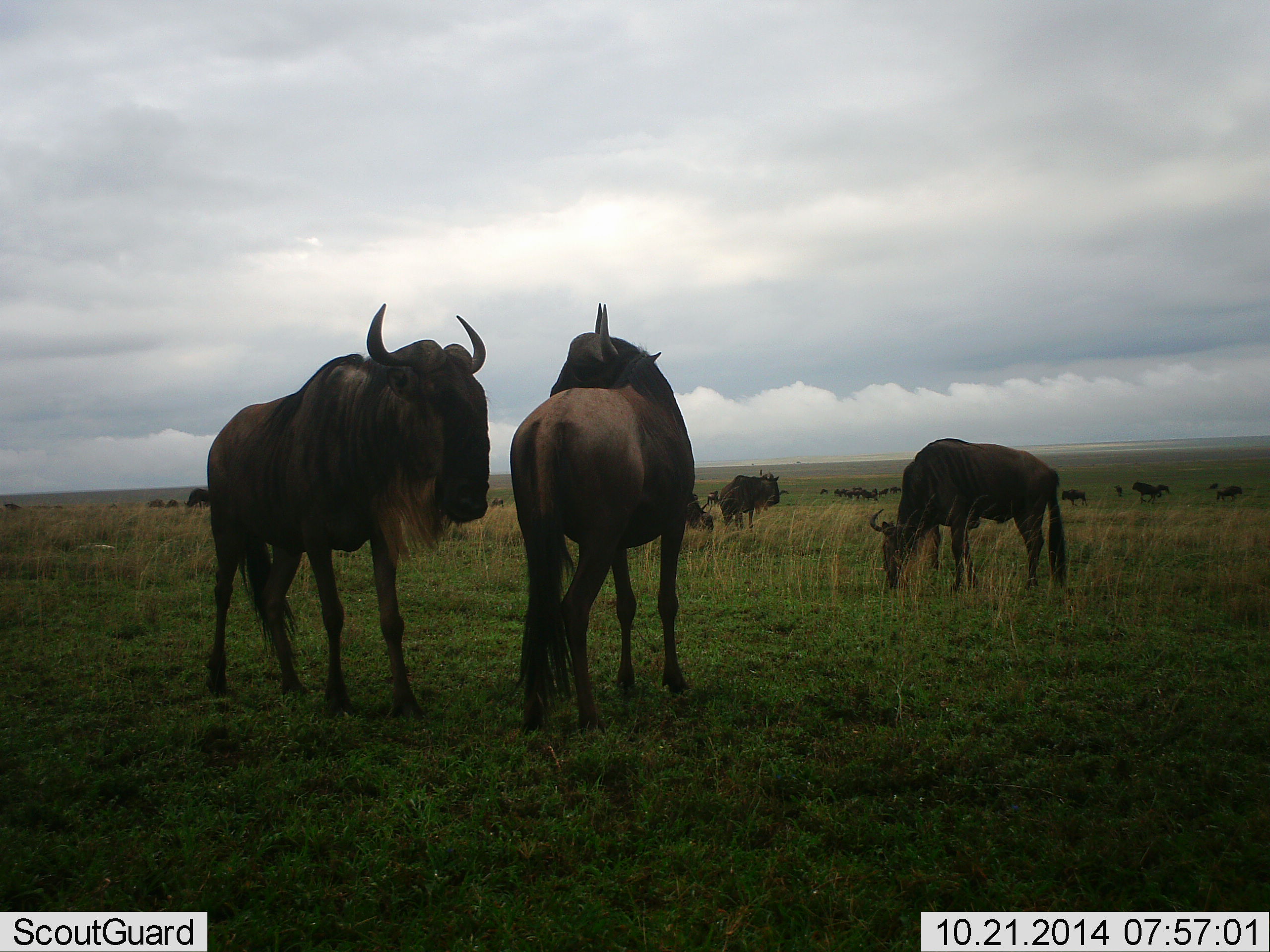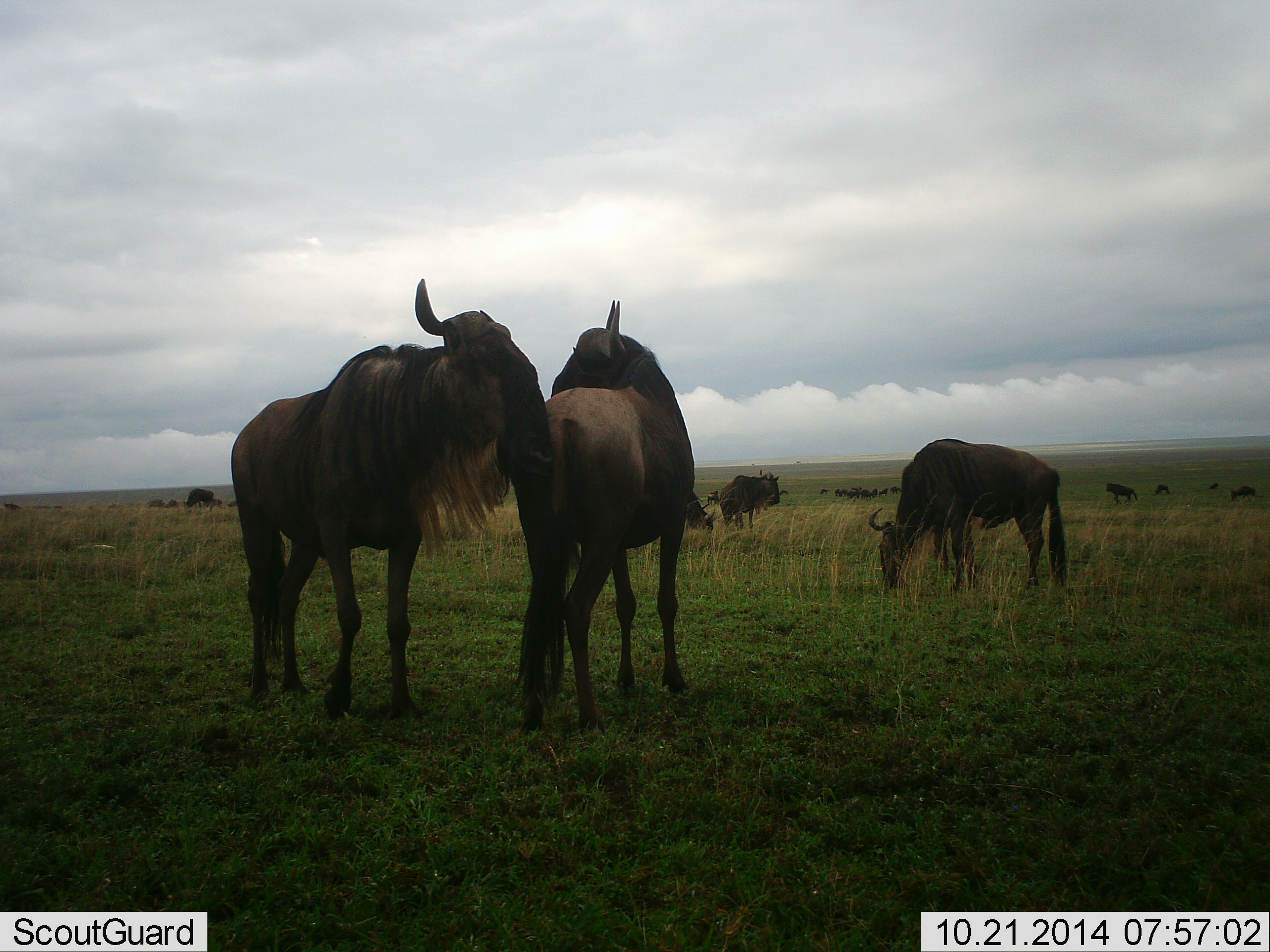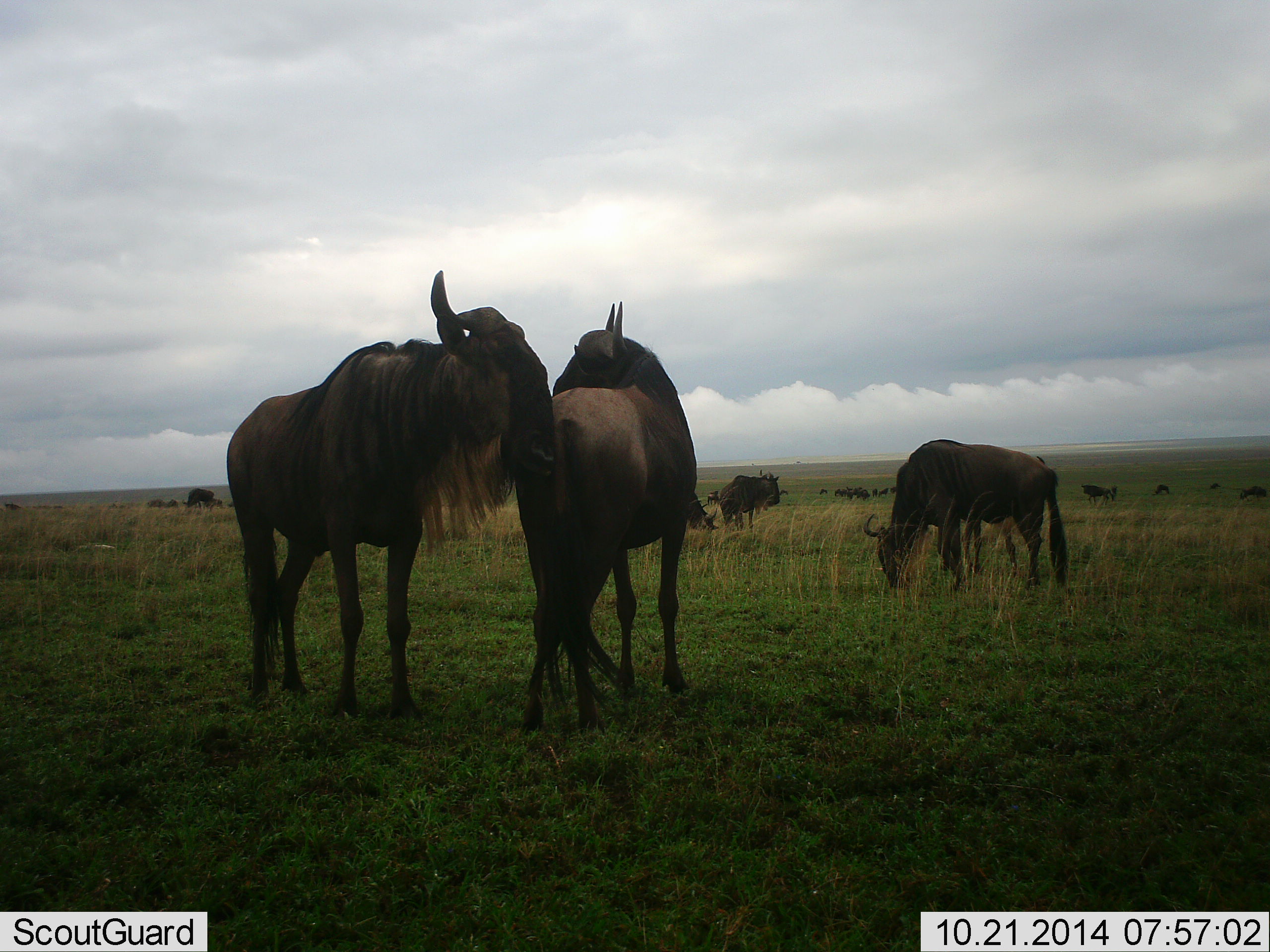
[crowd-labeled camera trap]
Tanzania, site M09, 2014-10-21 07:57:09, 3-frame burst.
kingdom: Animalia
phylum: Chordata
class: Mammalia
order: Artiodactyla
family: Bovidae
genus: Connochaetes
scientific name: Connochaetes taurinus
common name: blue wildebeest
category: wildebeest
Wildebeest (blue wildebeest) (Connochaetes taurinus), count 11-50. Behavior (volunteer vote fractions): standing 60%, resting 10%, moving 60%, interacting 50%. Young present (vote fraction): 0%. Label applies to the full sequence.